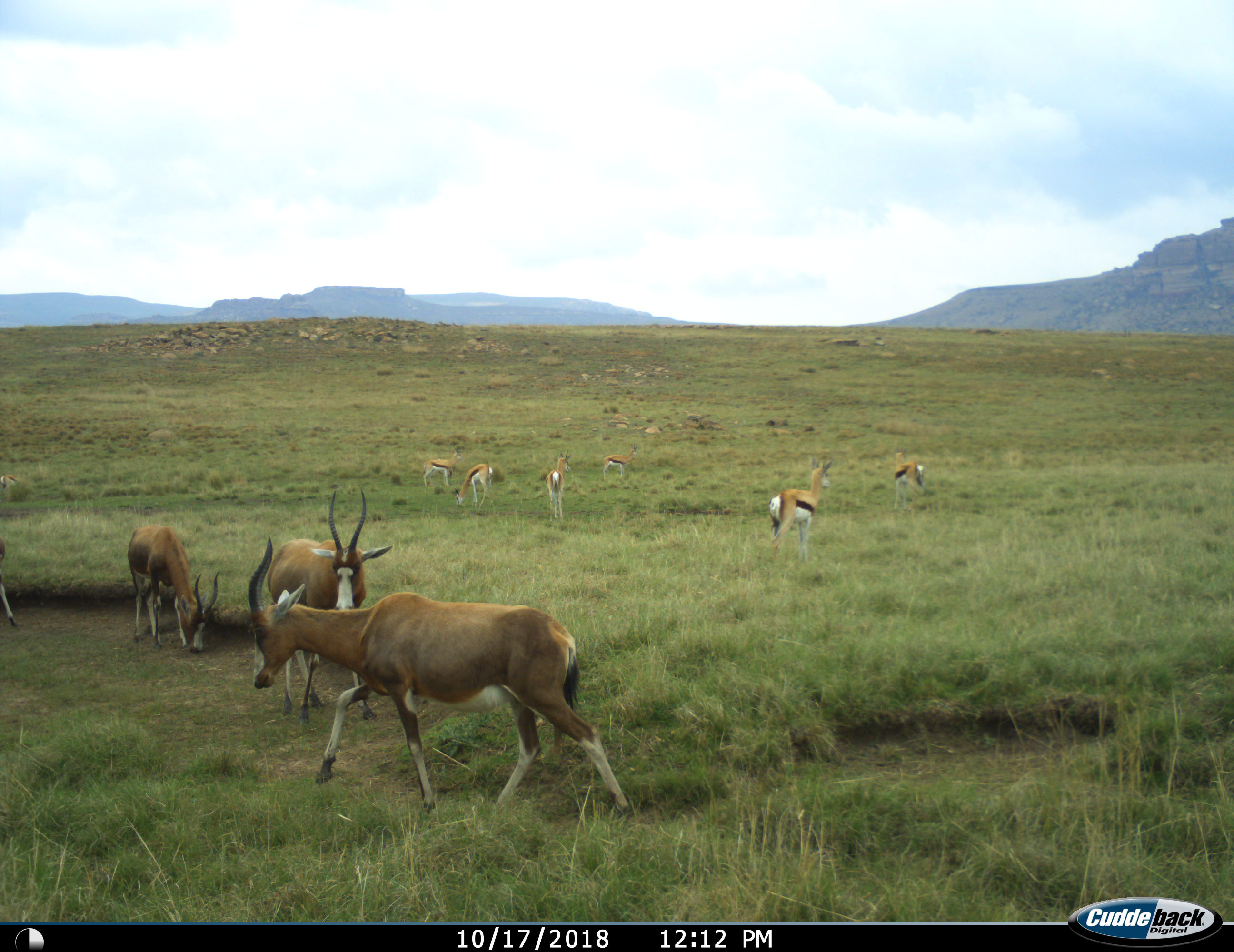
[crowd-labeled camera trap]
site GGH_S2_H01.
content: unidentified animal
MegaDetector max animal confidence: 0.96